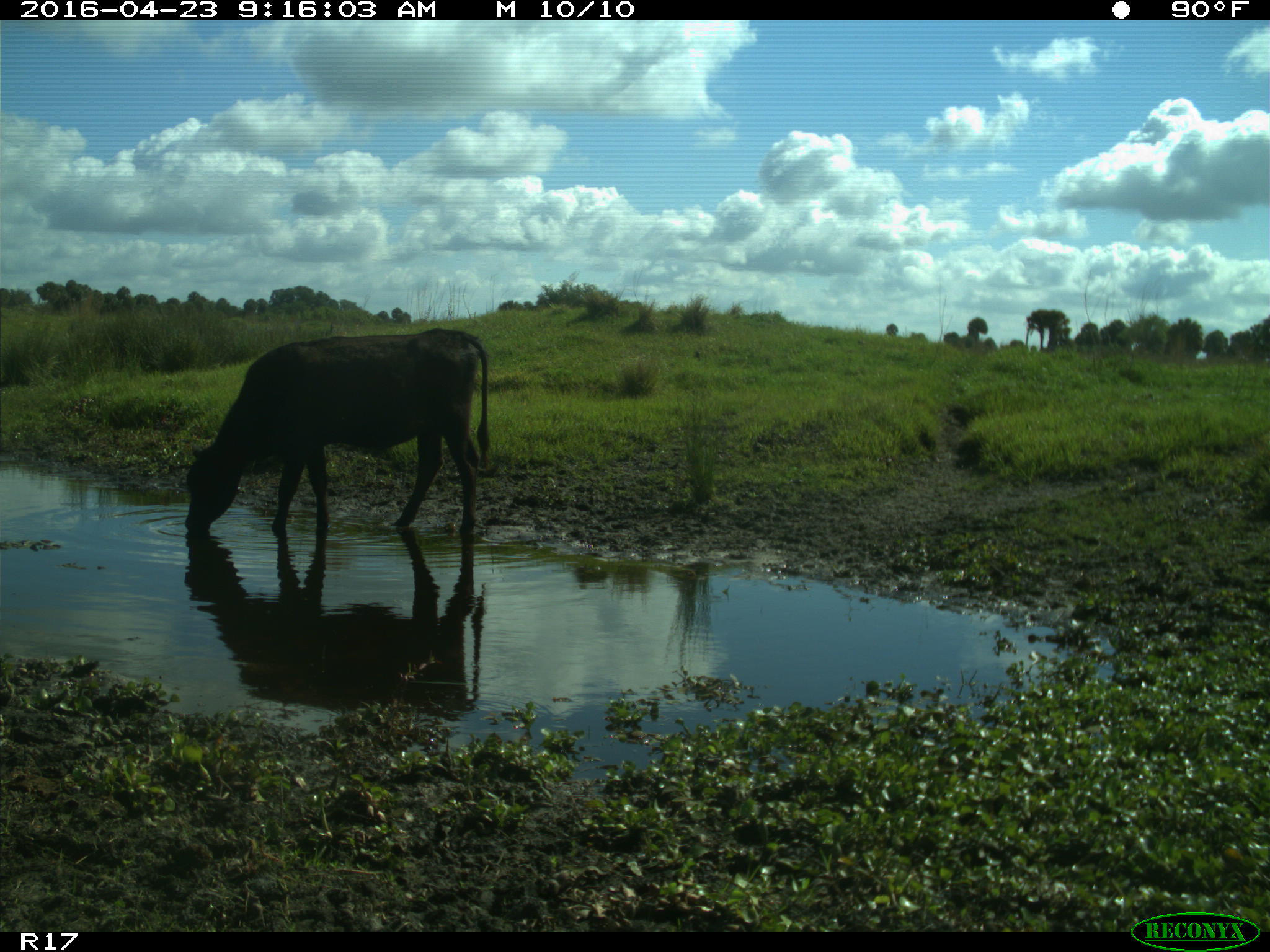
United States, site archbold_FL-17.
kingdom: Animalia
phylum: Chordata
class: Mammalia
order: Artiodactyla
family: Bovidae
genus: Bos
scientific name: Bos taurus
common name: domestic cow